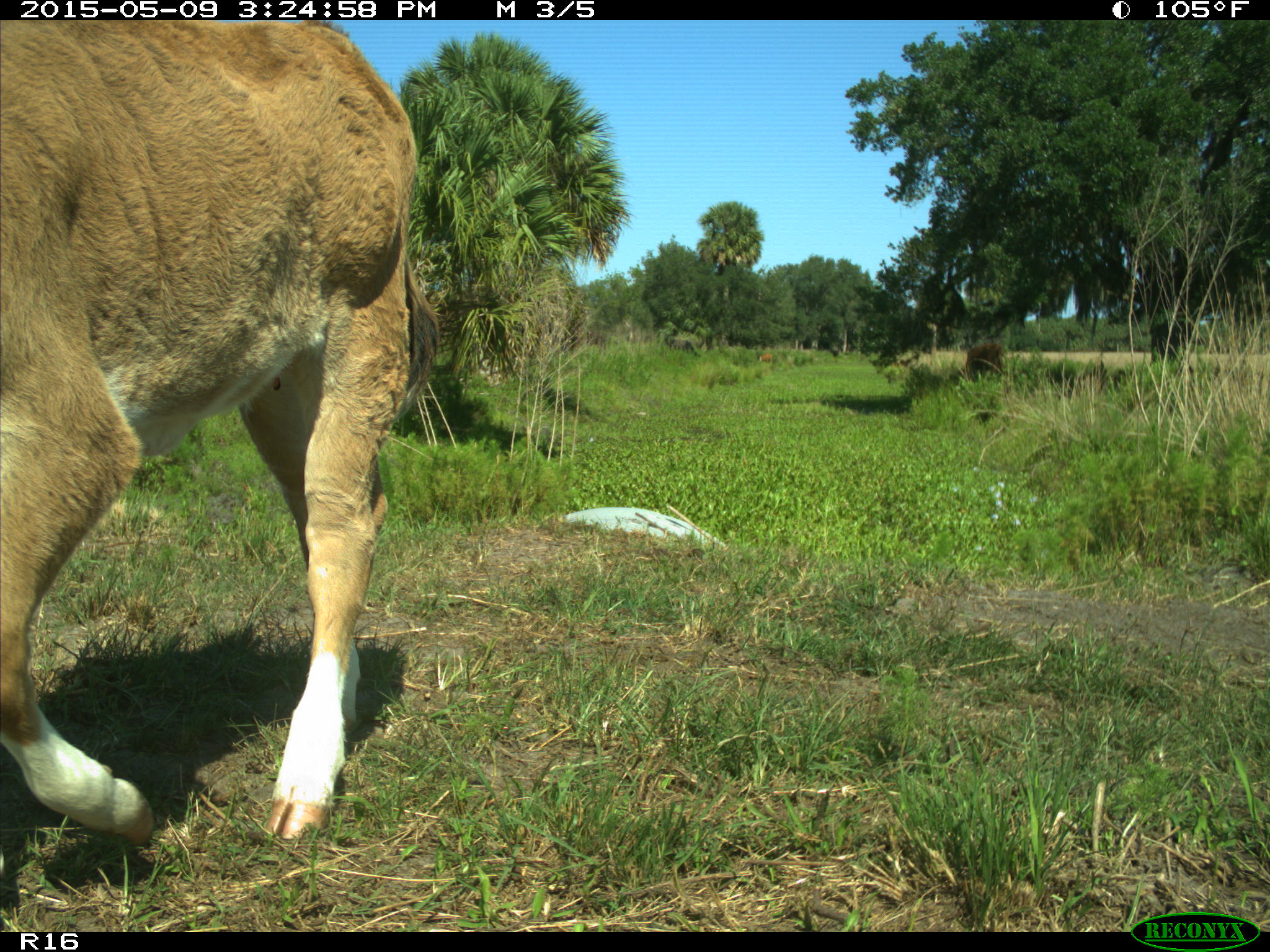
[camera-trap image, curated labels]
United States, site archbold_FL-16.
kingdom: Animalia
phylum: Chordata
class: Mammalia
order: Artiodactyla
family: Bovidae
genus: Bos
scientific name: Bos taurus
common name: domestic cow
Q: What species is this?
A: Bos taurus (domestic cow).